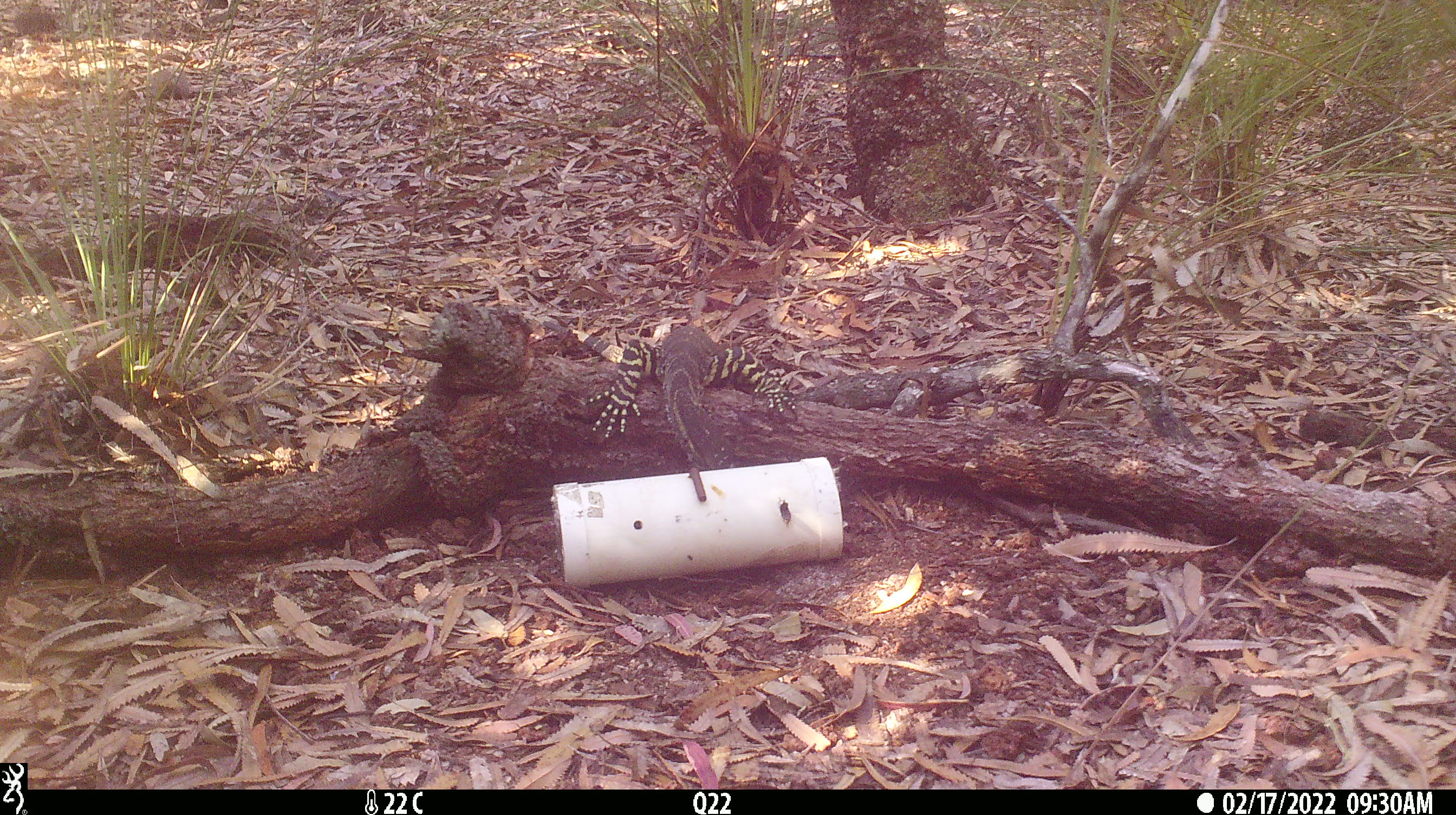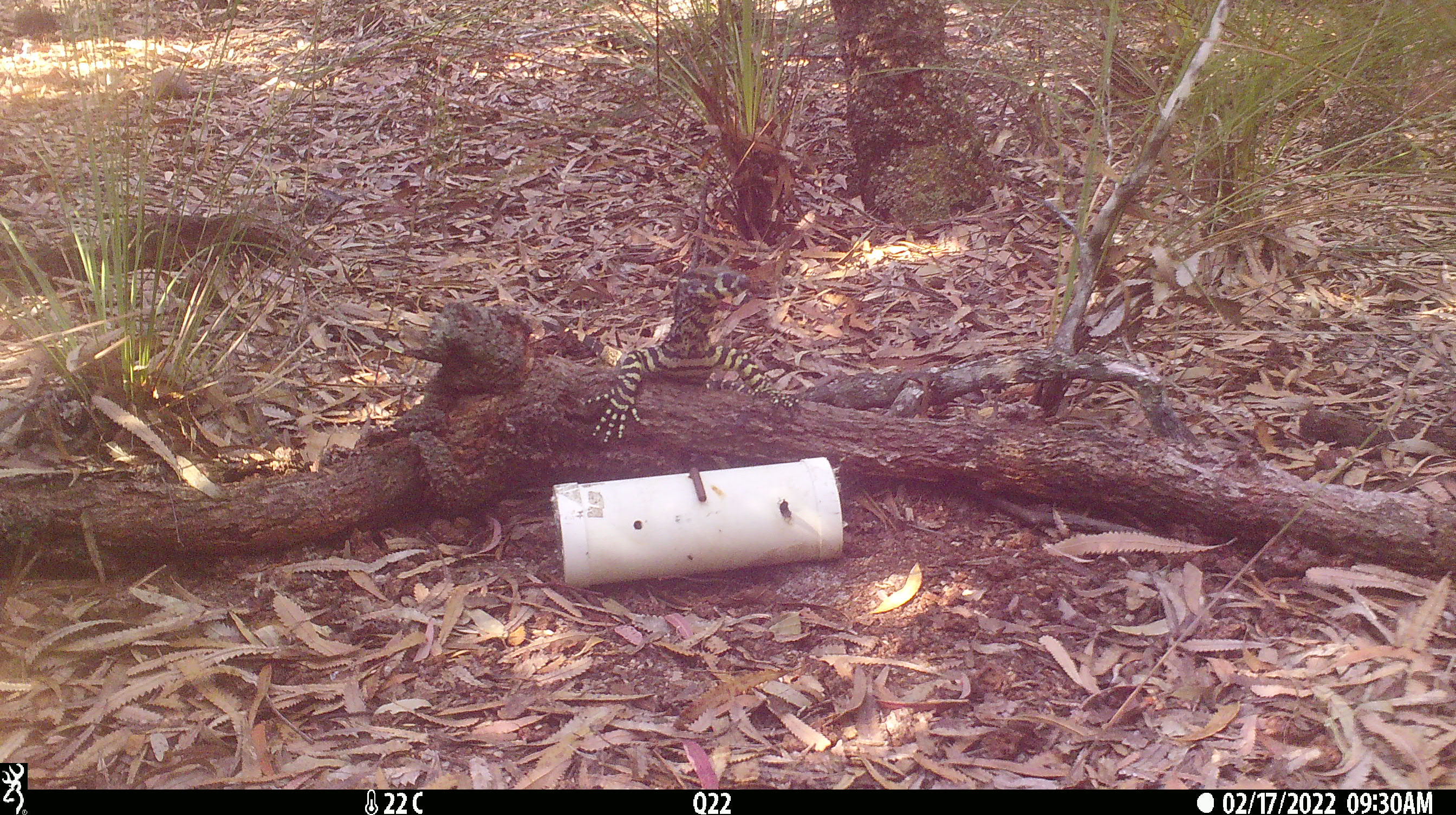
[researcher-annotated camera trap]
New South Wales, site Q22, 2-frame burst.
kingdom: Animalia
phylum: Chordata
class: Reptilia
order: Squamata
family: Varanidae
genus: Varanus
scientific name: Varanus varius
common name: lace monitor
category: goanna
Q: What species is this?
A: Goanna (lace monitor) (Varanus varius).